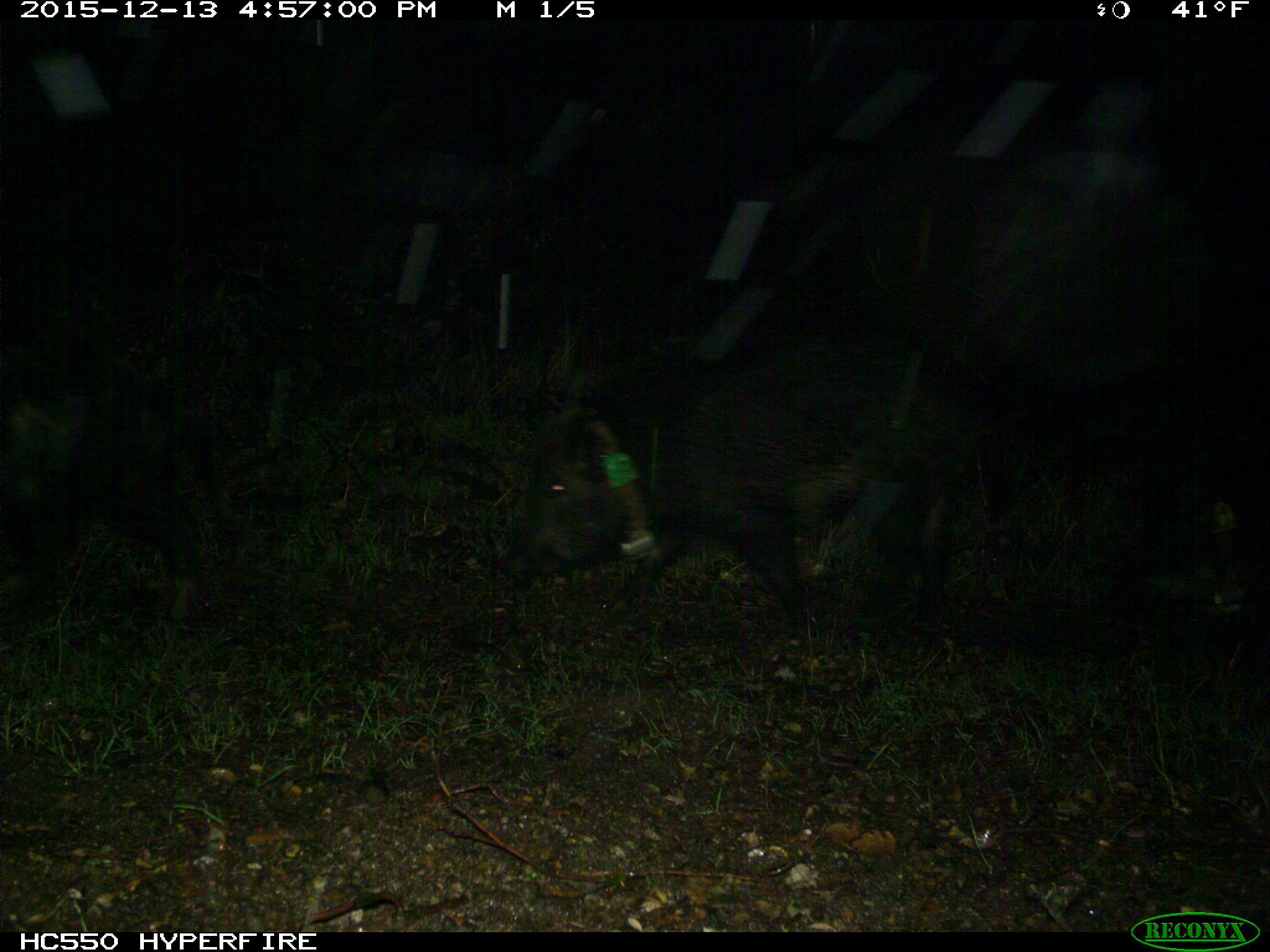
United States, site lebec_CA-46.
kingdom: Animalia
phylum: Chordata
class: Mammalia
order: Artiodactyla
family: Suidae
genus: Sus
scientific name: Sus scrofa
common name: wild boar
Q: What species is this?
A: Sus scrofa (wild boar).